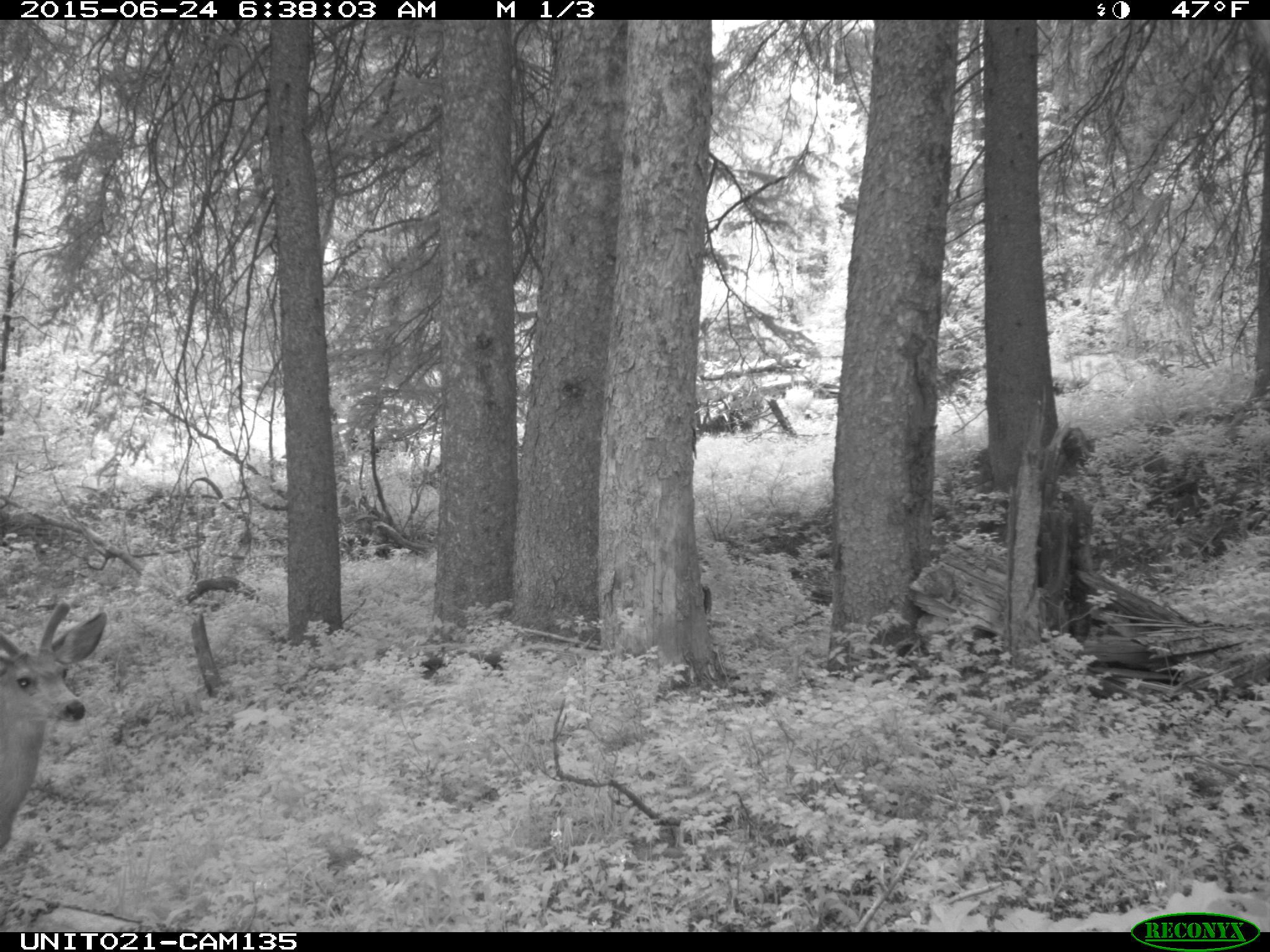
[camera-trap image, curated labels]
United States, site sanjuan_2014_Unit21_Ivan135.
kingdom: Animalia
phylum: Chordata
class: Mammalia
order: Artiodactyla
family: Cervidae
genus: Odocoileus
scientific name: Odocoileus hemionus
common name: mule deer